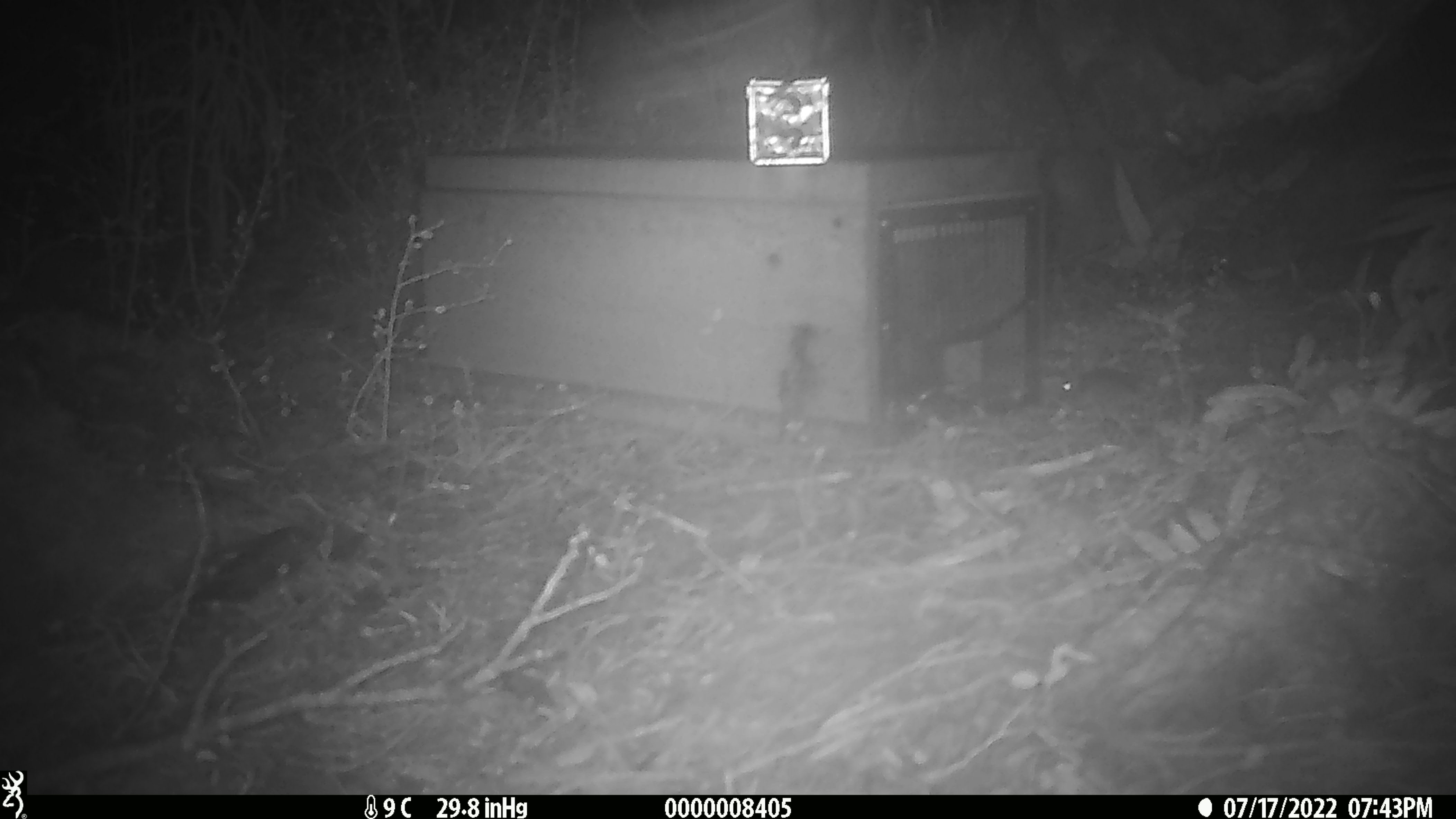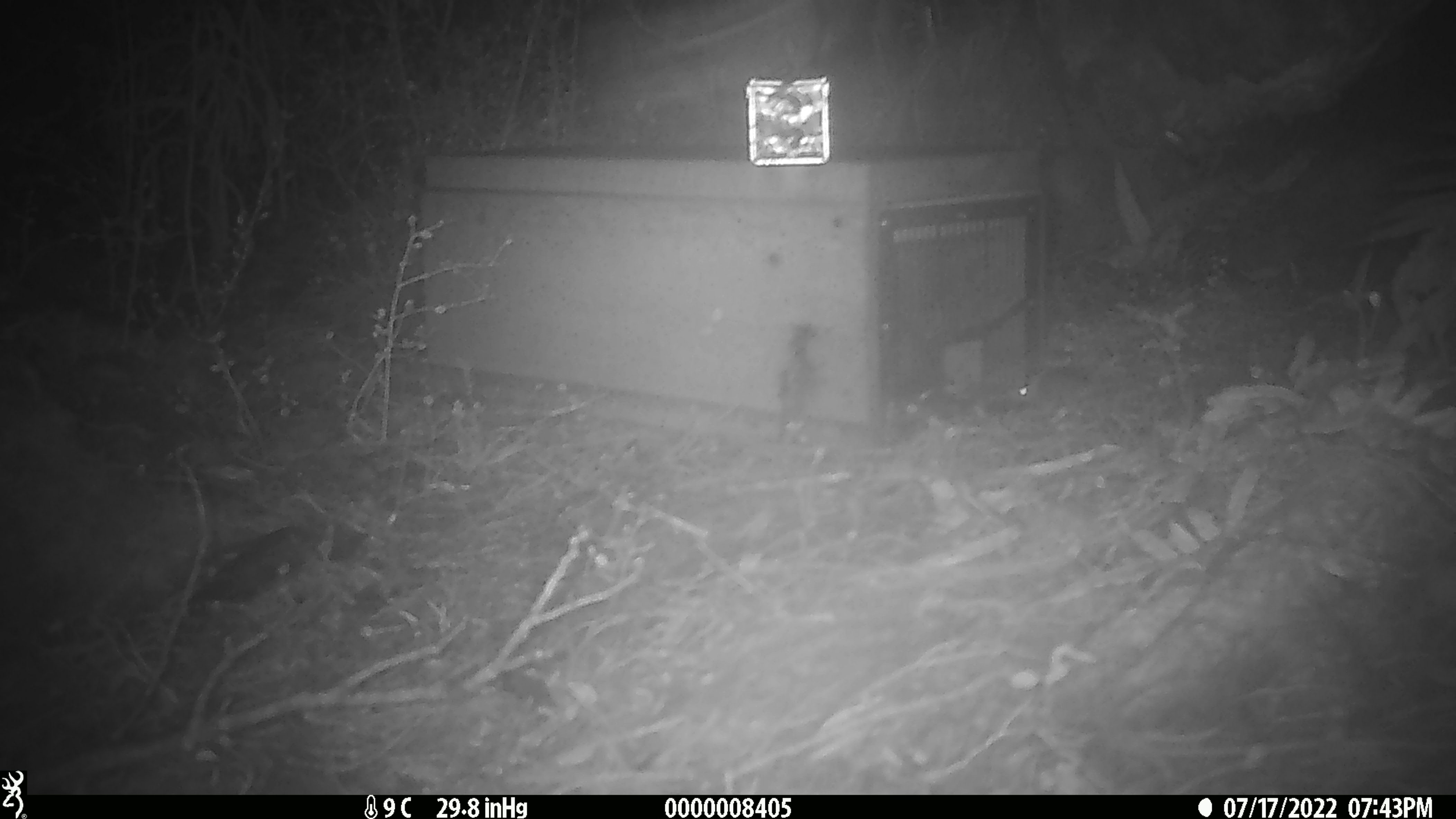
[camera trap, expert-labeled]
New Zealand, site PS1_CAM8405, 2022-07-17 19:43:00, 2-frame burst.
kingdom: Animalia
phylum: Chordata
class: Mammalia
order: Rodentia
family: Muridae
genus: Mus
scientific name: Mus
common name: mouse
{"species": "mouse (Mus)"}